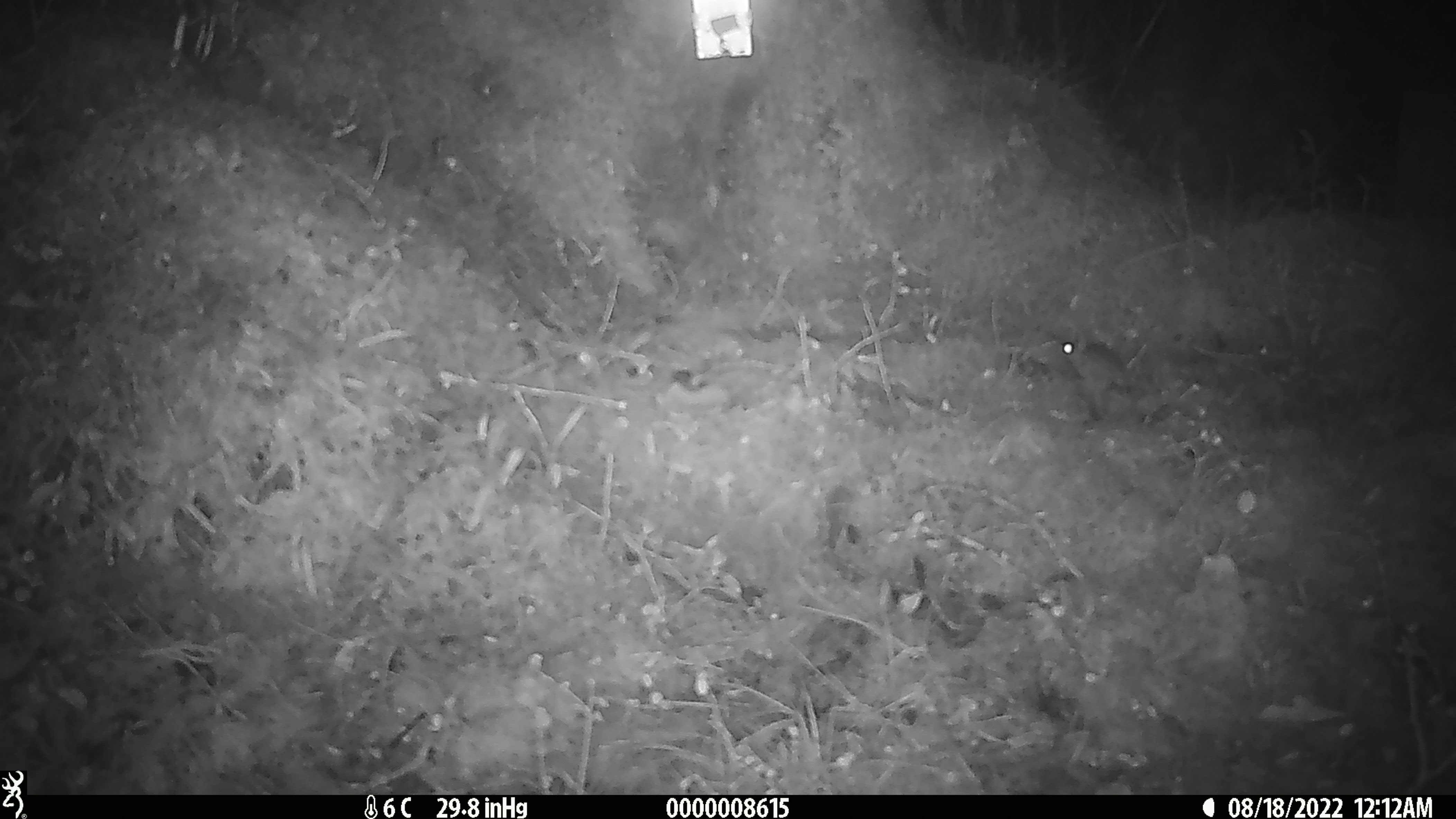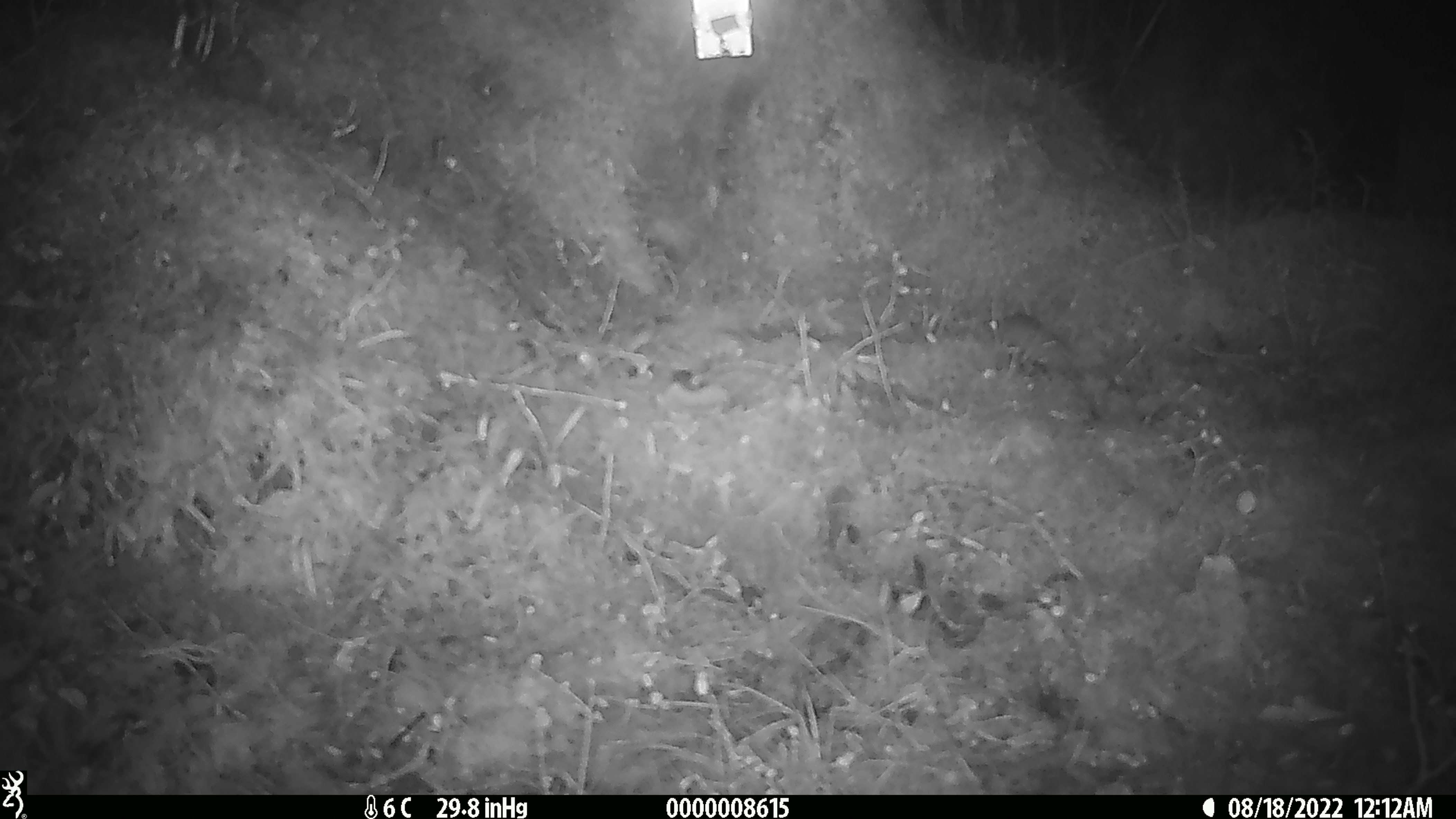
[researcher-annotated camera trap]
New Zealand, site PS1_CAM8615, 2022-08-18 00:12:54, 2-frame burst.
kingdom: Animalia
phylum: Chordata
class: Mammalia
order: Rodentia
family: Muridae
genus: Mus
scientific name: Mus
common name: mouse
Mouse (Mus).